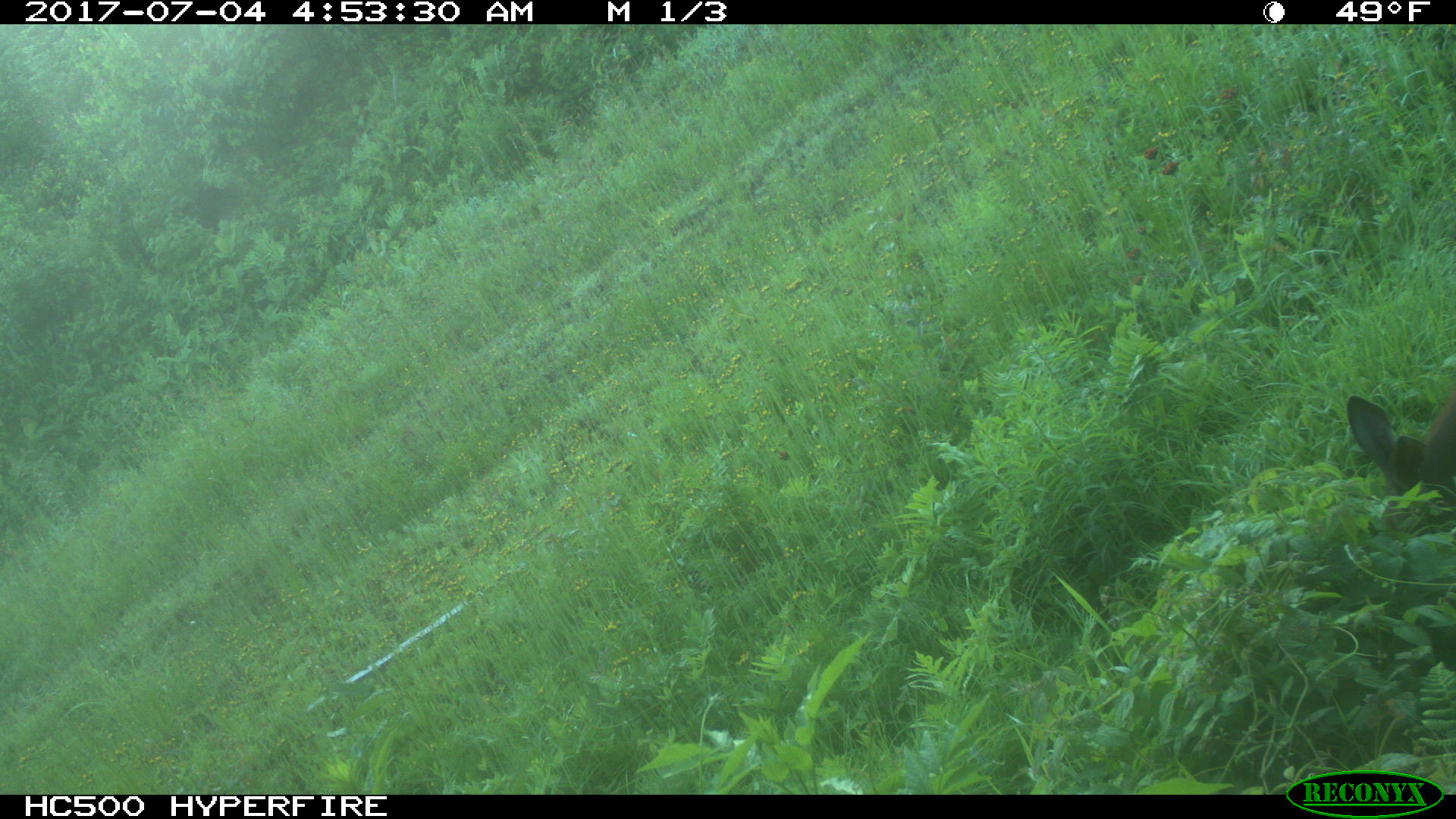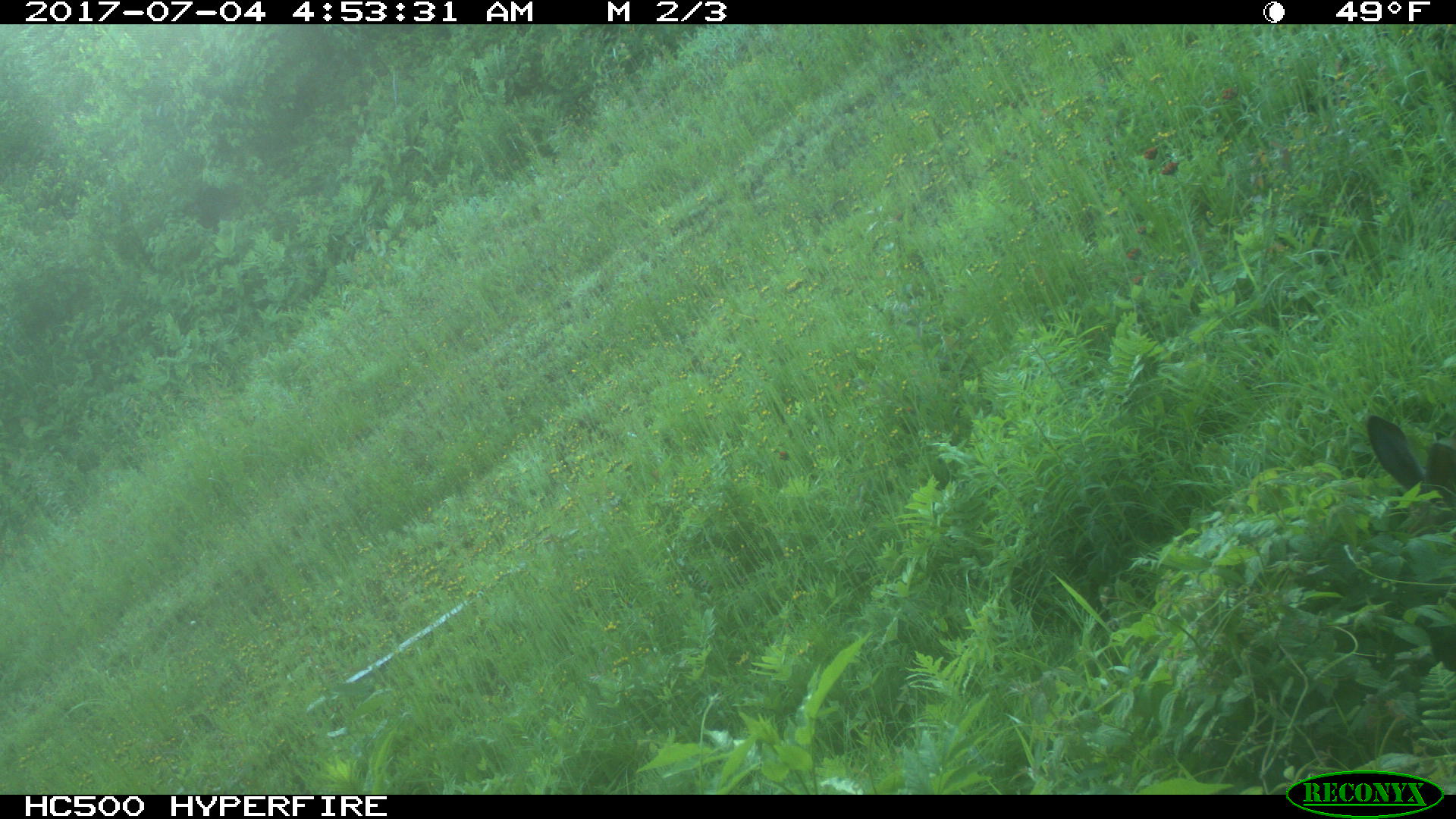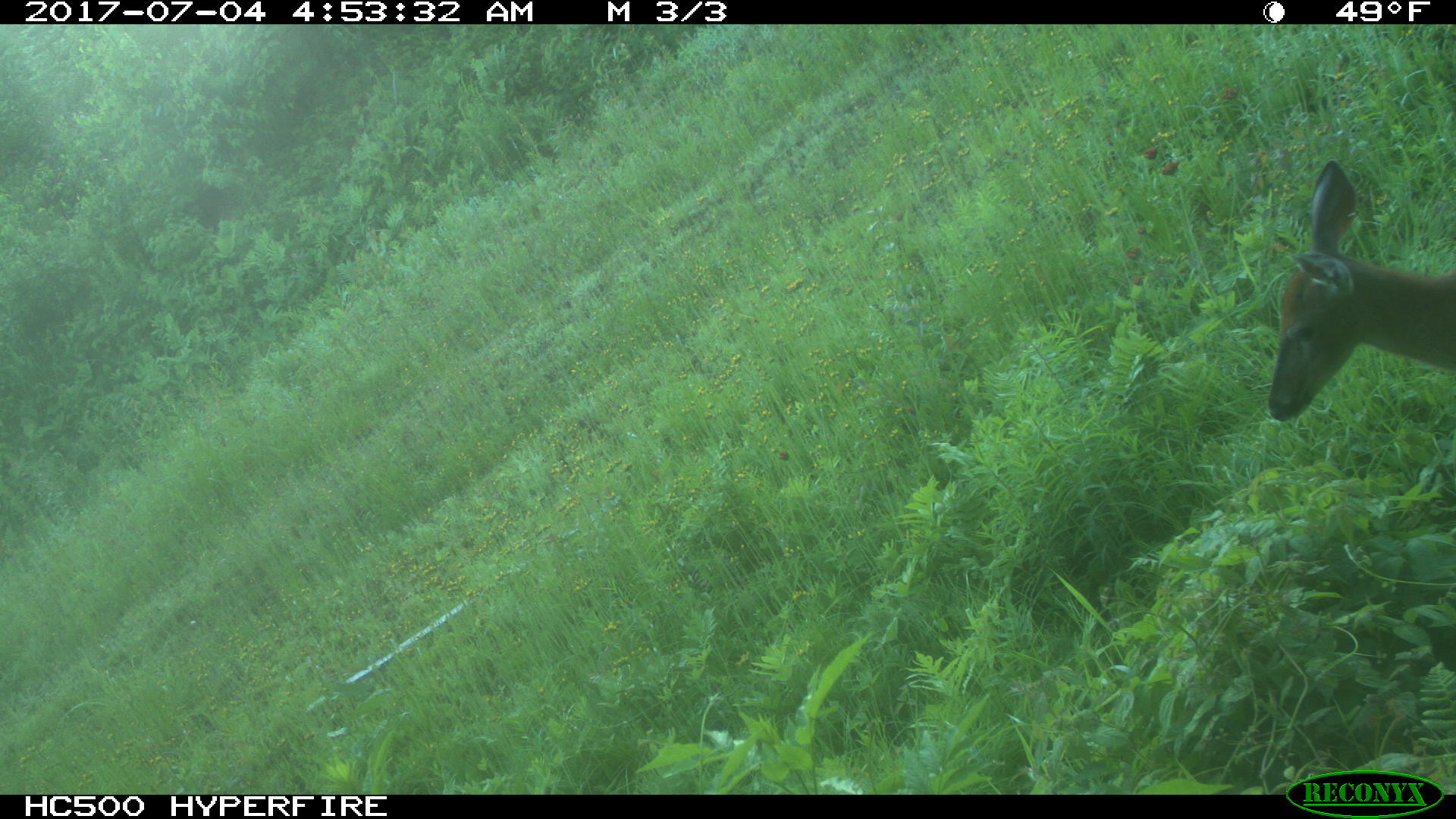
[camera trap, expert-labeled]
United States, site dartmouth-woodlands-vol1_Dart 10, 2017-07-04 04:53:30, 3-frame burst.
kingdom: Animalia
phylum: Chordata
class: Mammalia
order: Artiodactyla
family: Cervidae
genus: Odocoileus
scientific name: Odocoileus virginianus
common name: white-tailed deer